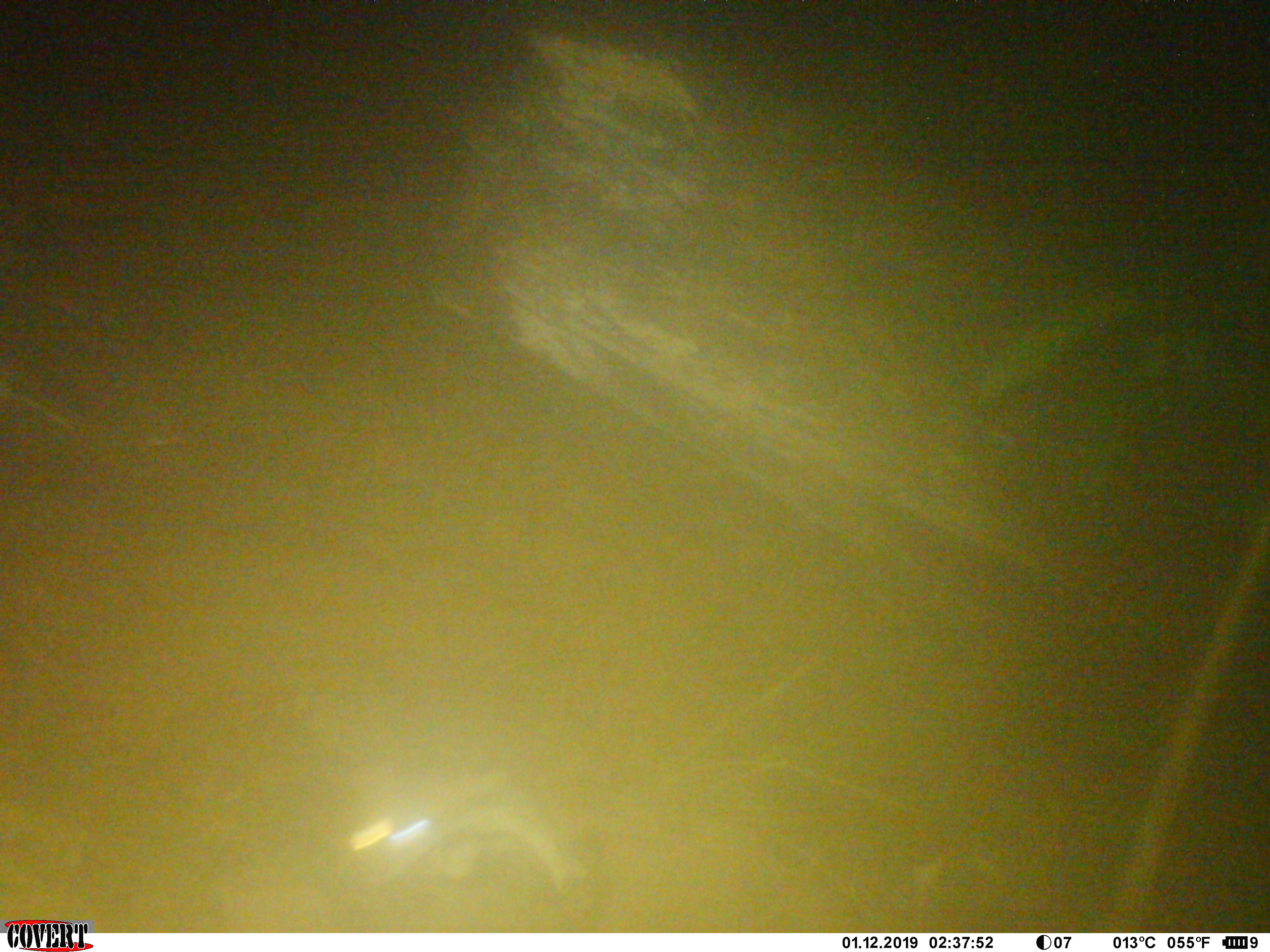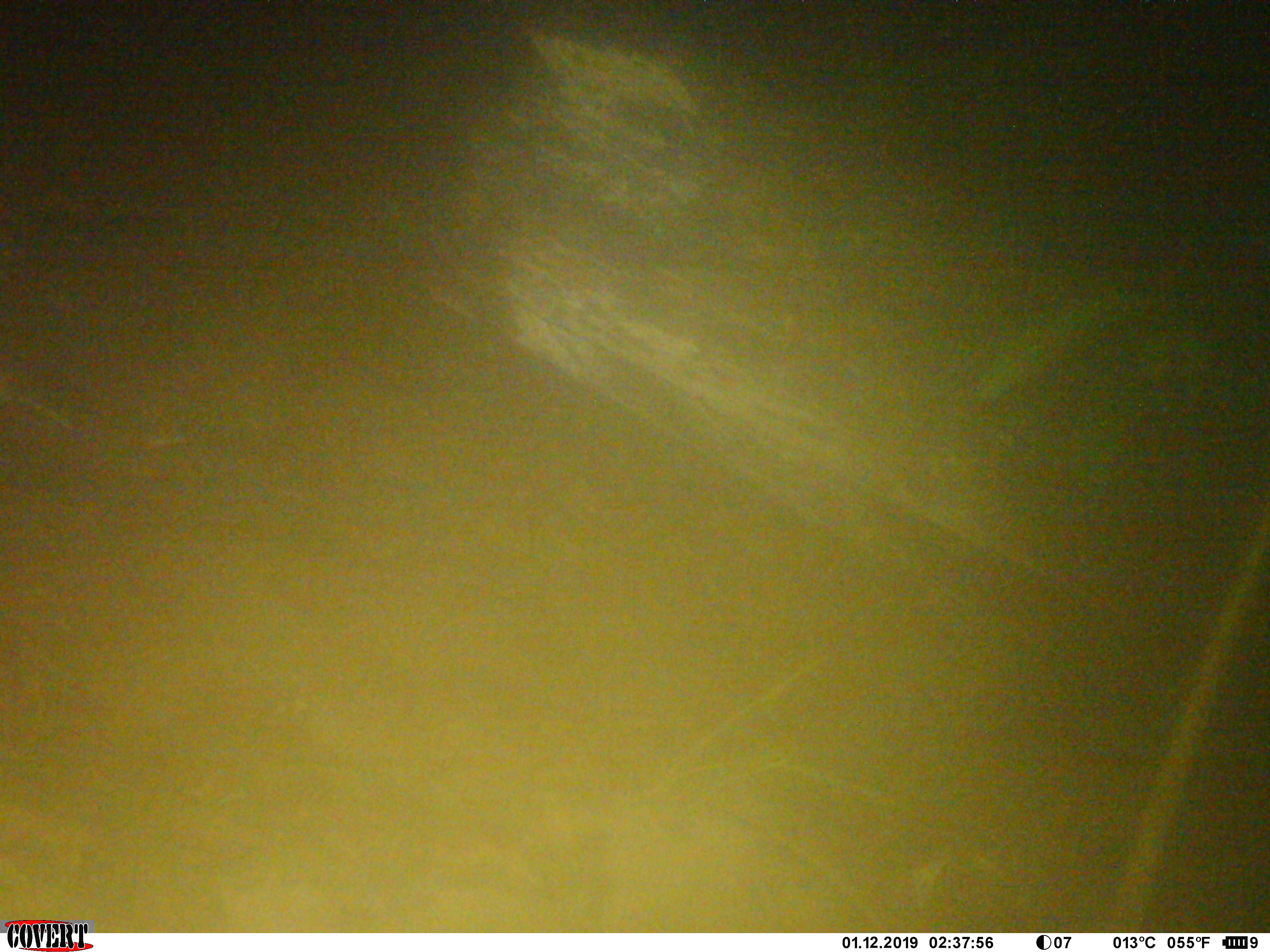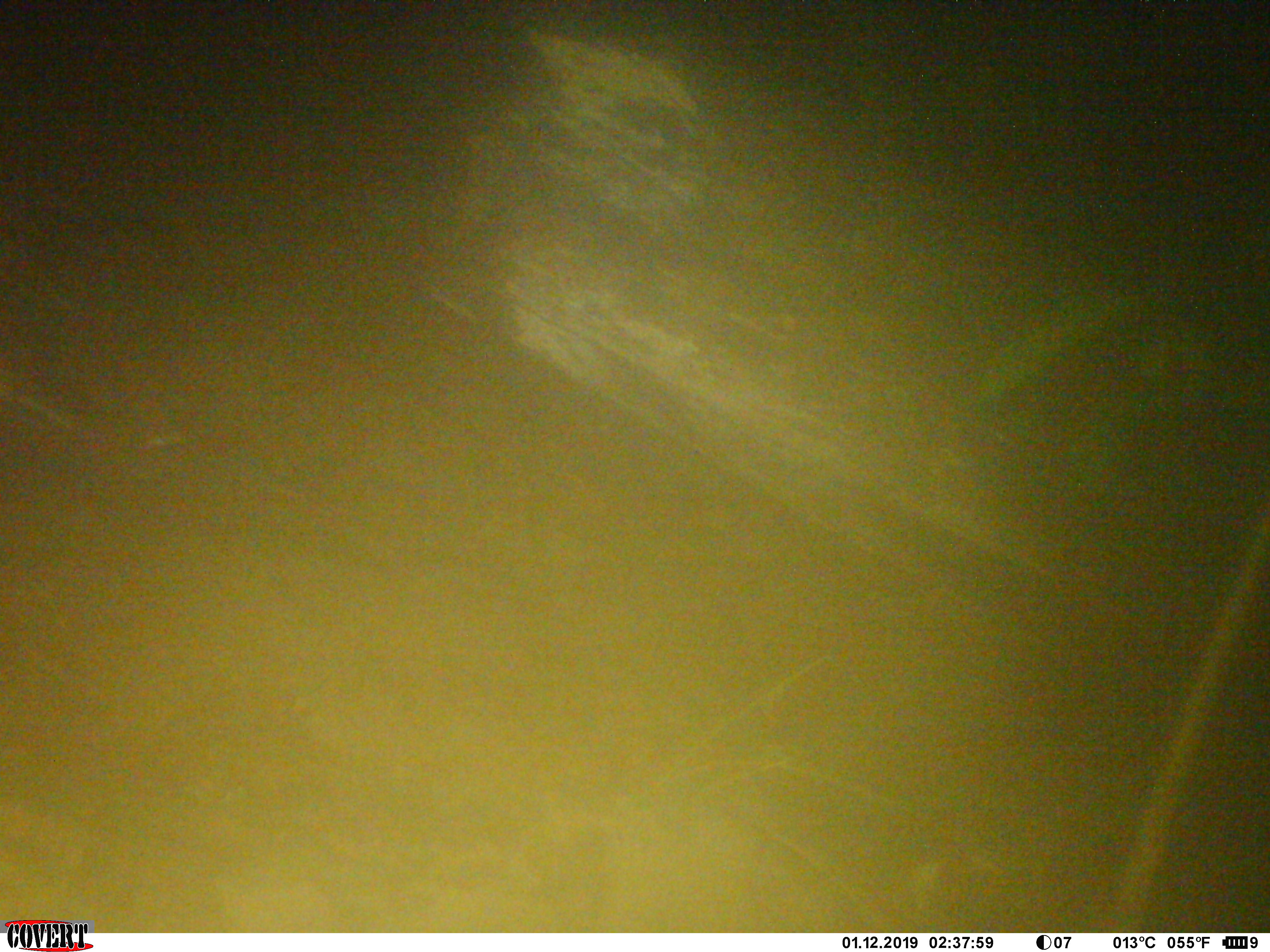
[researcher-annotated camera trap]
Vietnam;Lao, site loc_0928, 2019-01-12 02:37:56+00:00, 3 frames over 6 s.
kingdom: Animalia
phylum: Chordata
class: Mammalia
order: Rodentia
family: Muridae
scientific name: Muridae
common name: old-world mice and rats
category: unidentified murid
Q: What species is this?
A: Unidentified murid (old-world mice and rats) (Muridae).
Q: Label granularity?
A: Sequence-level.